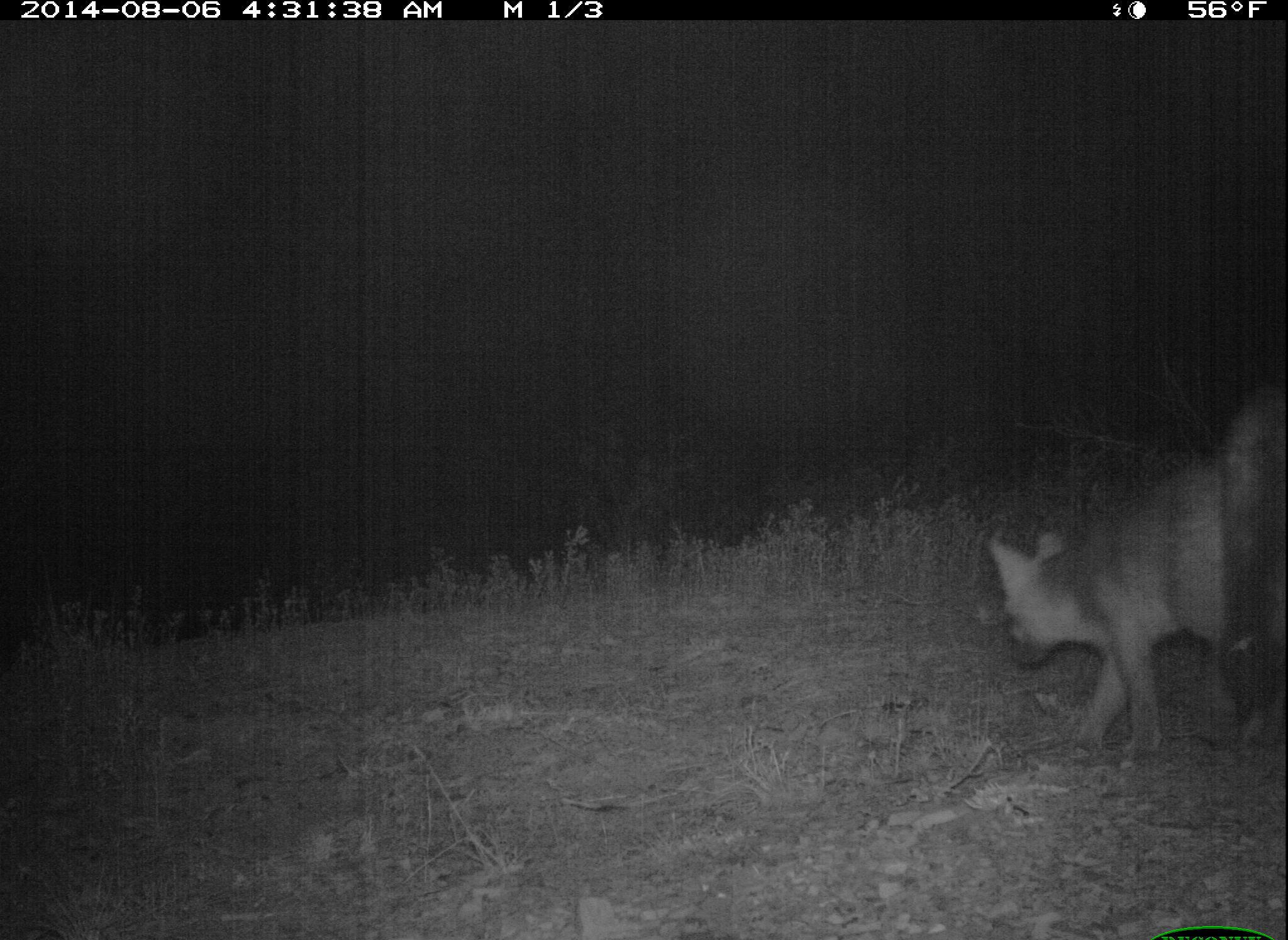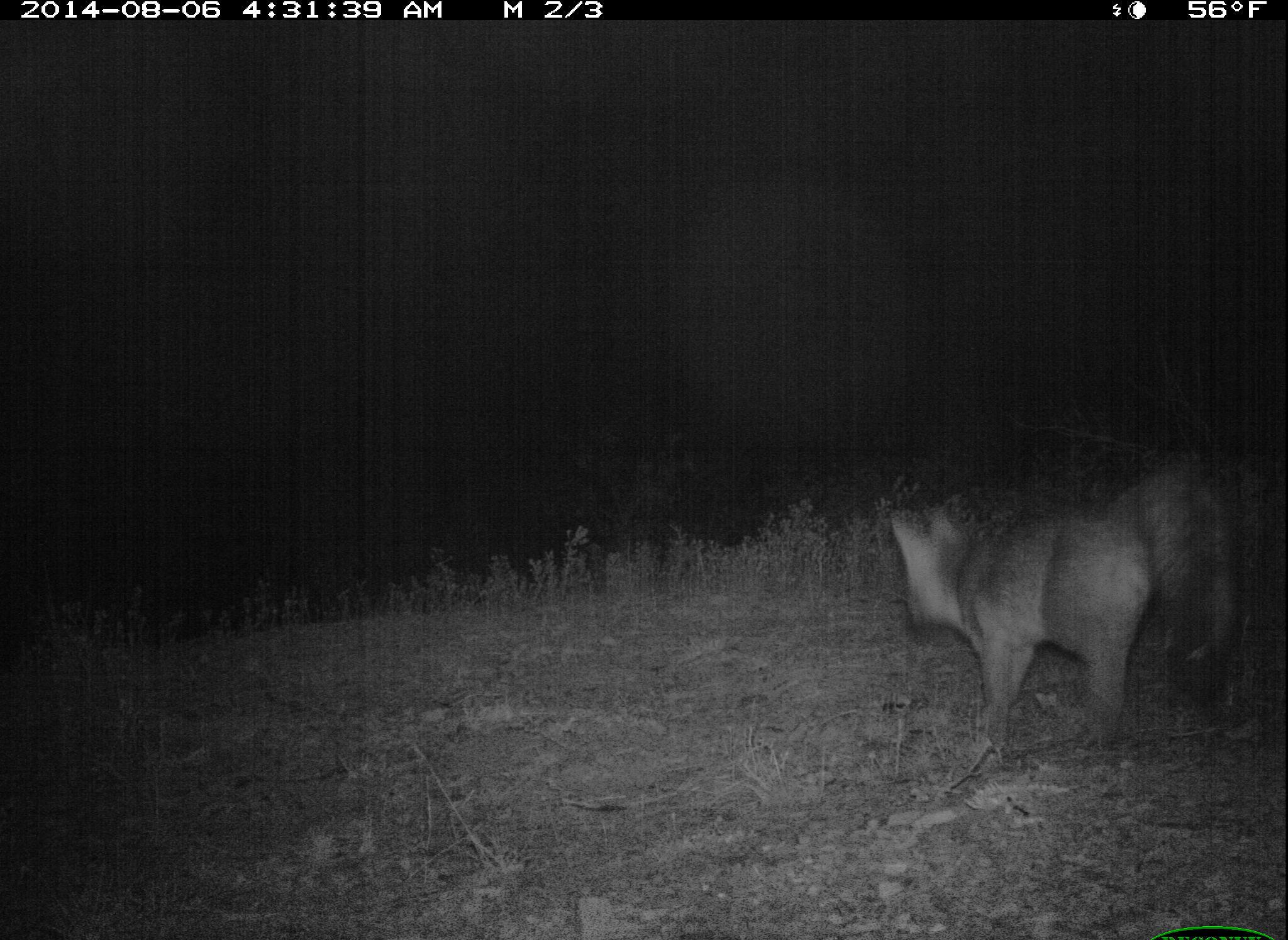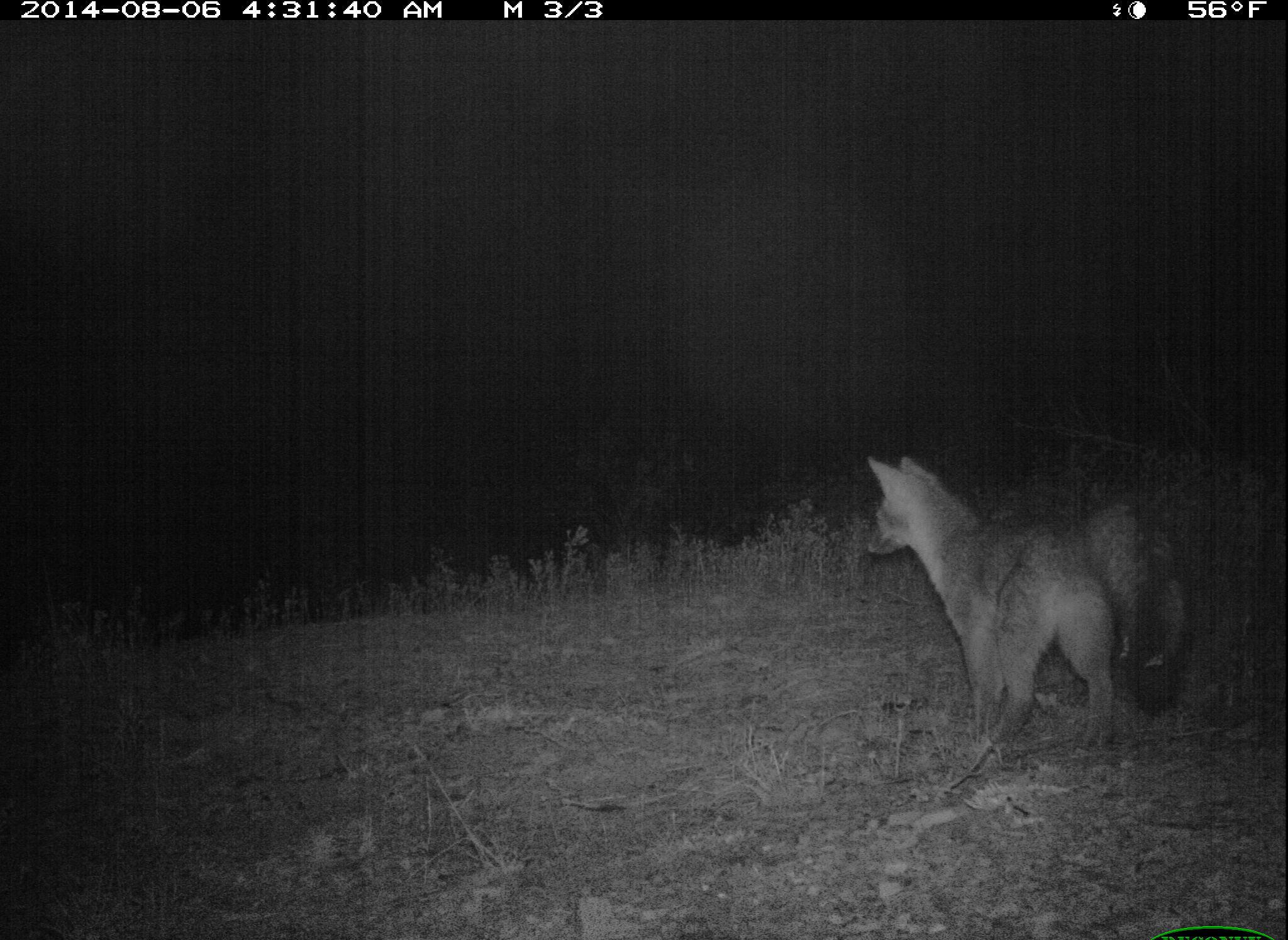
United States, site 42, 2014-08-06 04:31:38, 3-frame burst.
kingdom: Animalia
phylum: Chordata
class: Mammalia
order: Carnivora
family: Canidae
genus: Urocyon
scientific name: Urocyon cinereoargenteus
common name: gray fox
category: fox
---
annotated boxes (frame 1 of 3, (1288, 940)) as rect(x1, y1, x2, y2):
fox: rect(988, 396, 1288, 771)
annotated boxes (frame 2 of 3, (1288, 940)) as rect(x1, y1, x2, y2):
fox: rect(889, 467, 1238, 764)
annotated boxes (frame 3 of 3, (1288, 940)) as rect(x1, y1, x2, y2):
fox: rect(861, 456, 1191, 753)